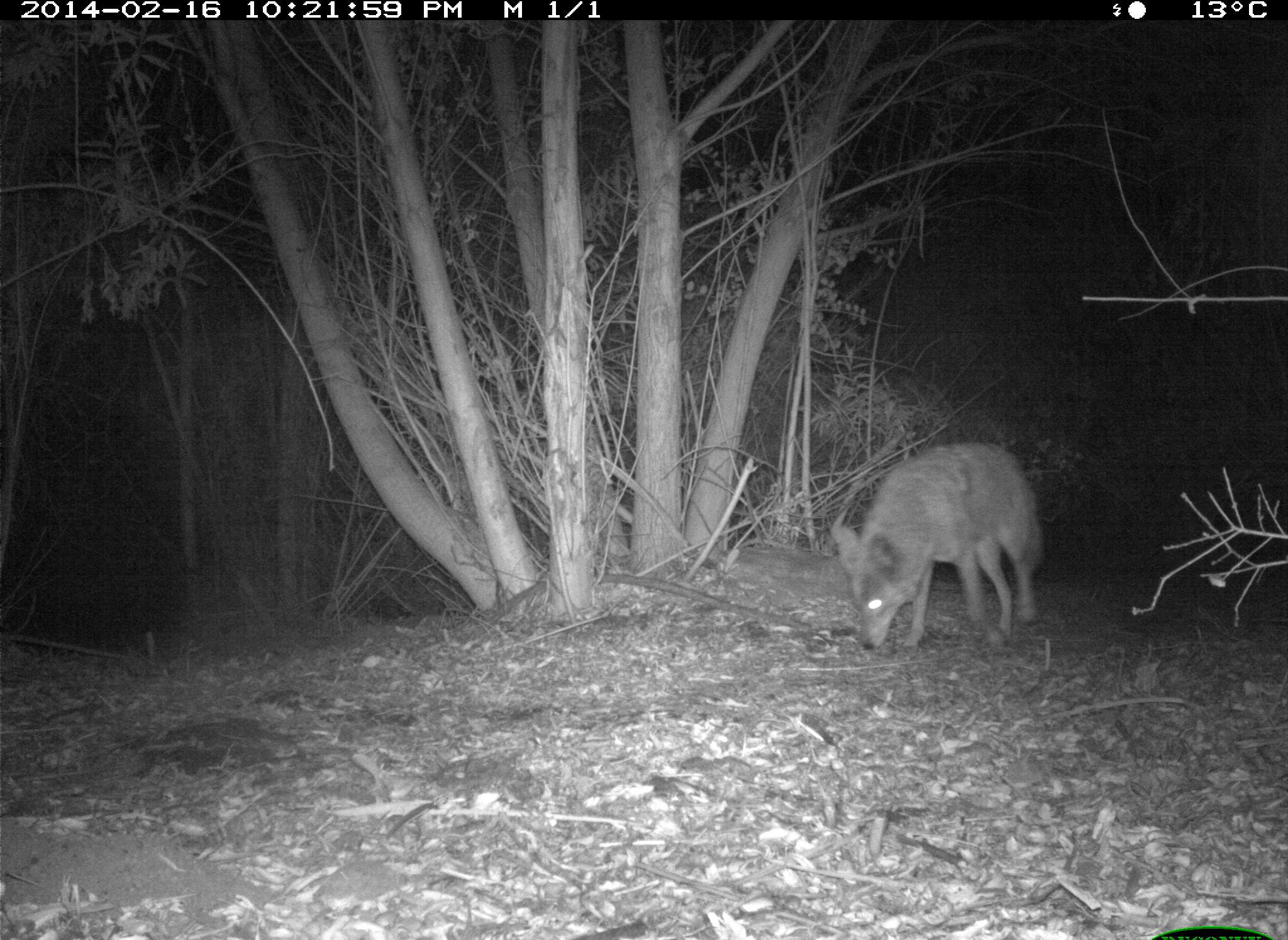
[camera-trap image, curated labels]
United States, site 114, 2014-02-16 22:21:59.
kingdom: Animalia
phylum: Chordata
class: Mammalia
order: Carnivora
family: Canidae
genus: Canis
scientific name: Canis latrans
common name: coyote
Coyote (Canis latrans).